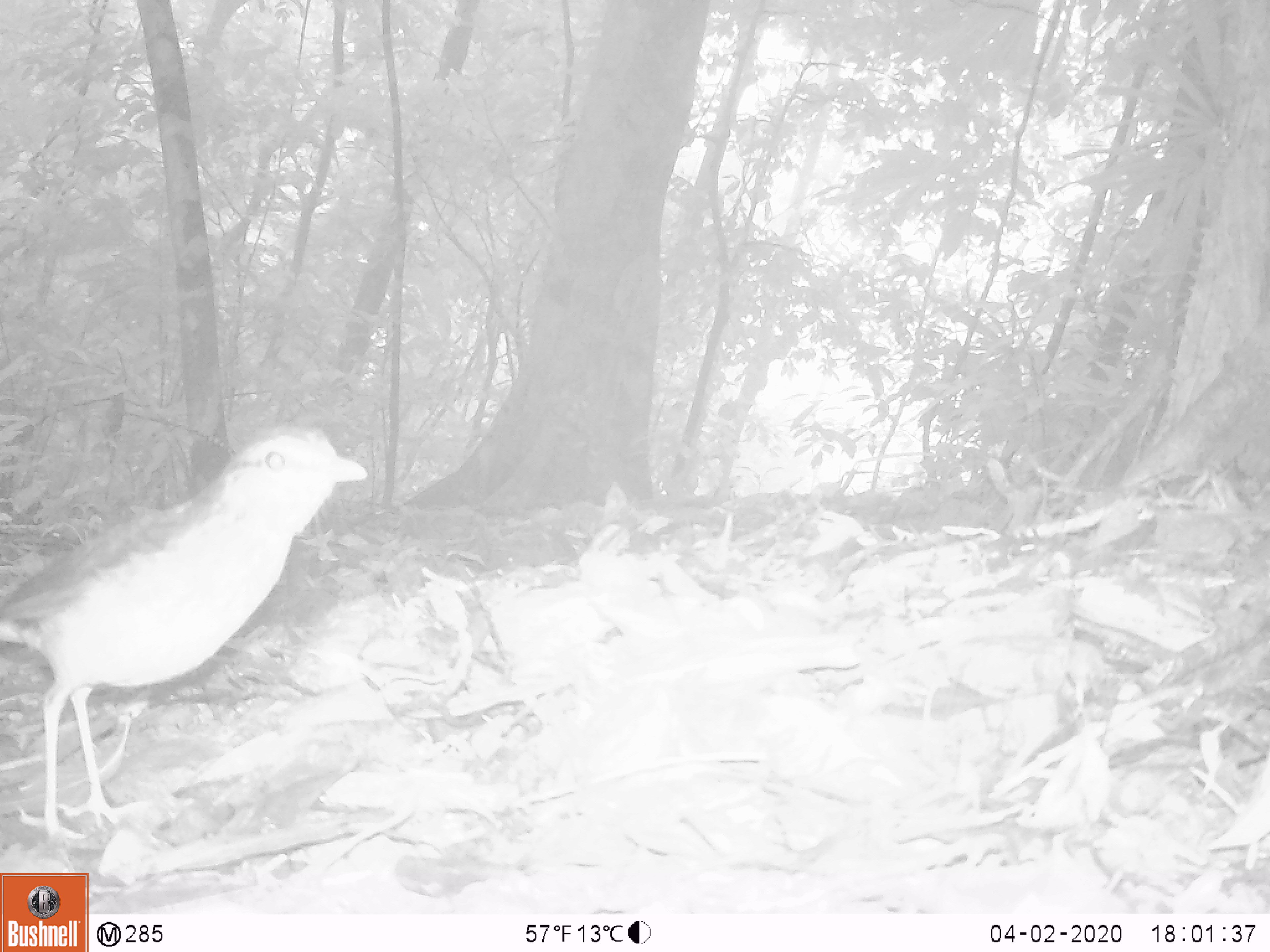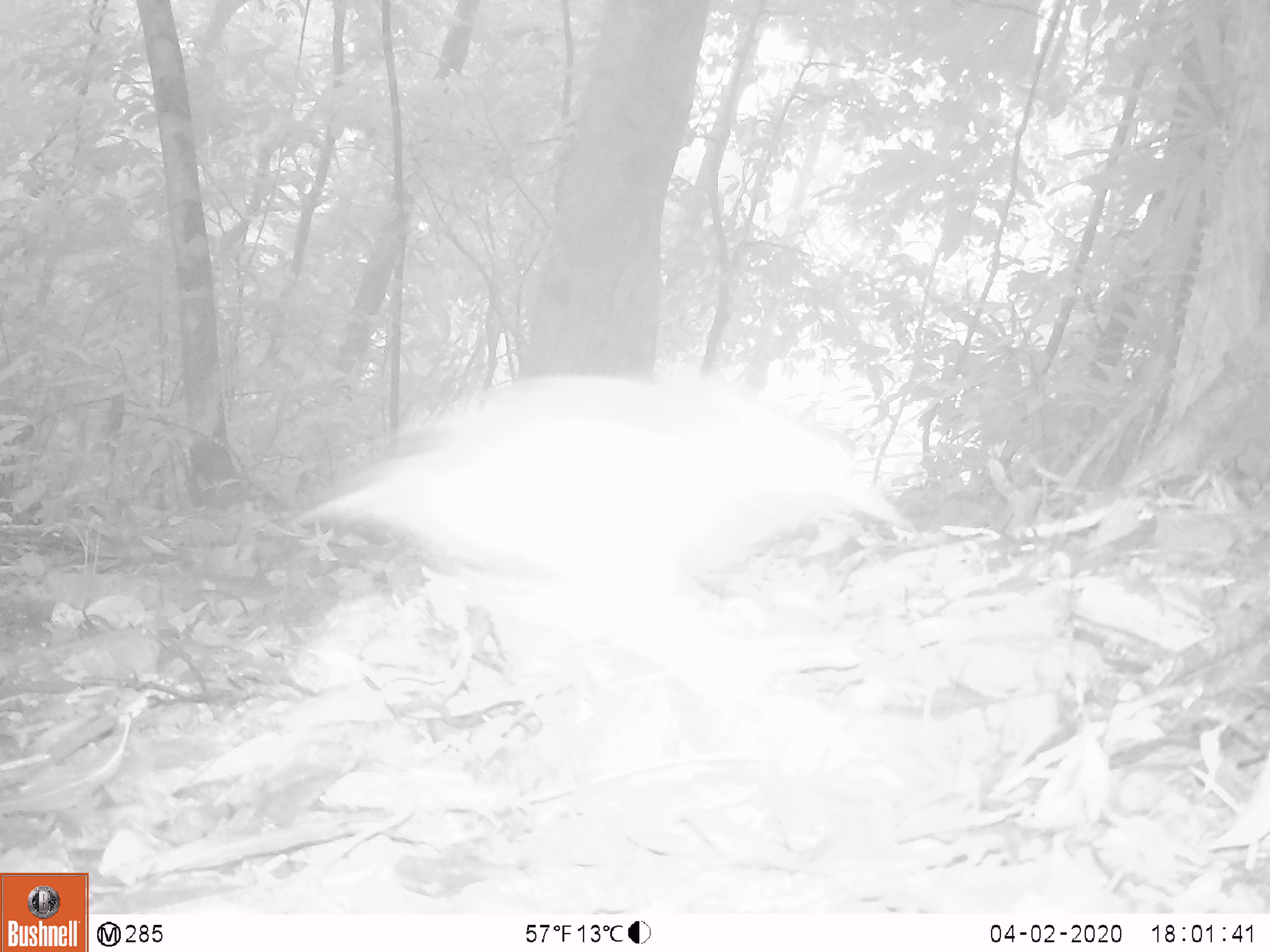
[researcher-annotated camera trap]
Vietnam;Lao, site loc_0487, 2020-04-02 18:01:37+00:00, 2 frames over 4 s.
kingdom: Animalia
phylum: Chordata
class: Aves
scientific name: Aves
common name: bird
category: unidentified bird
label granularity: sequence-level